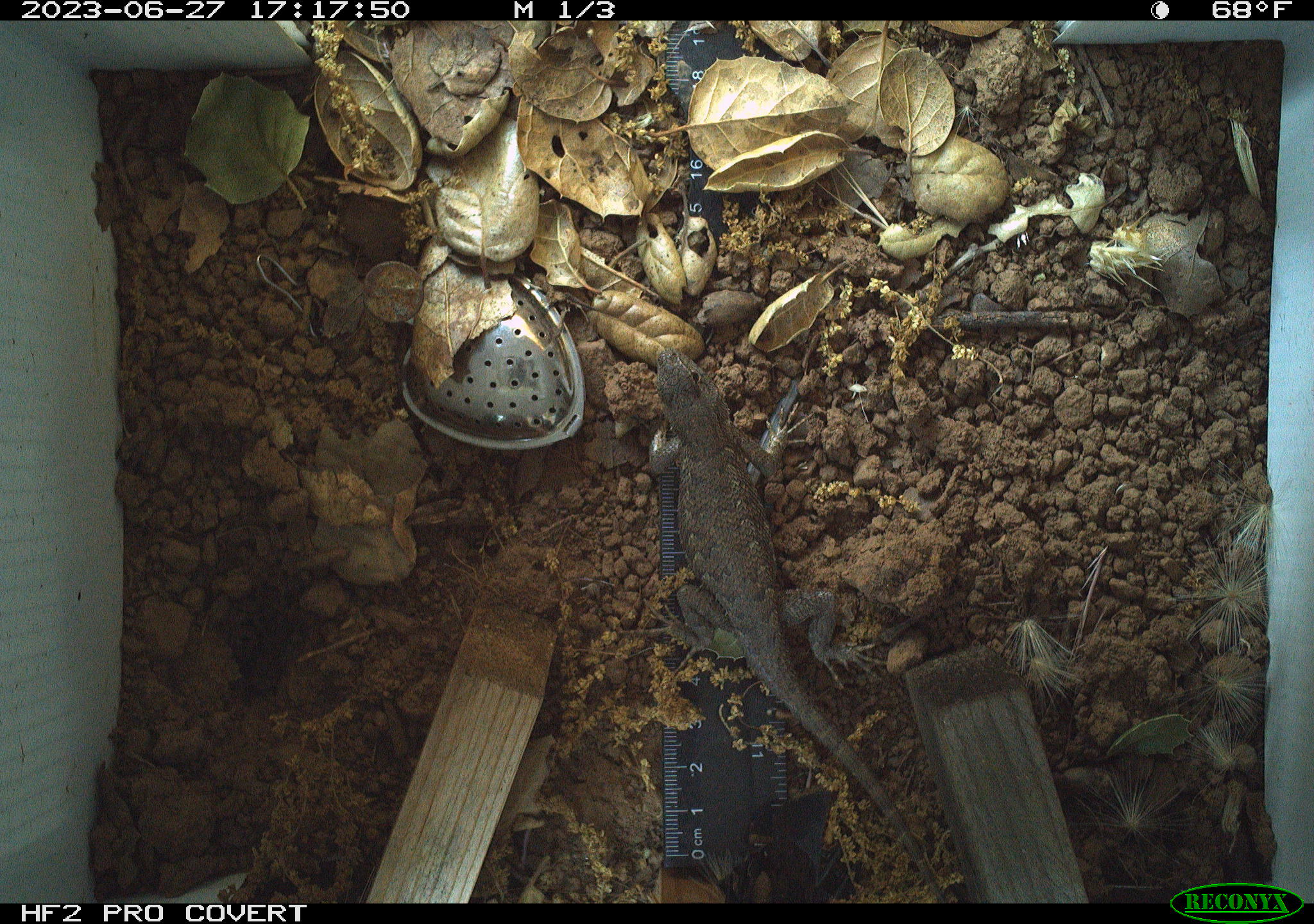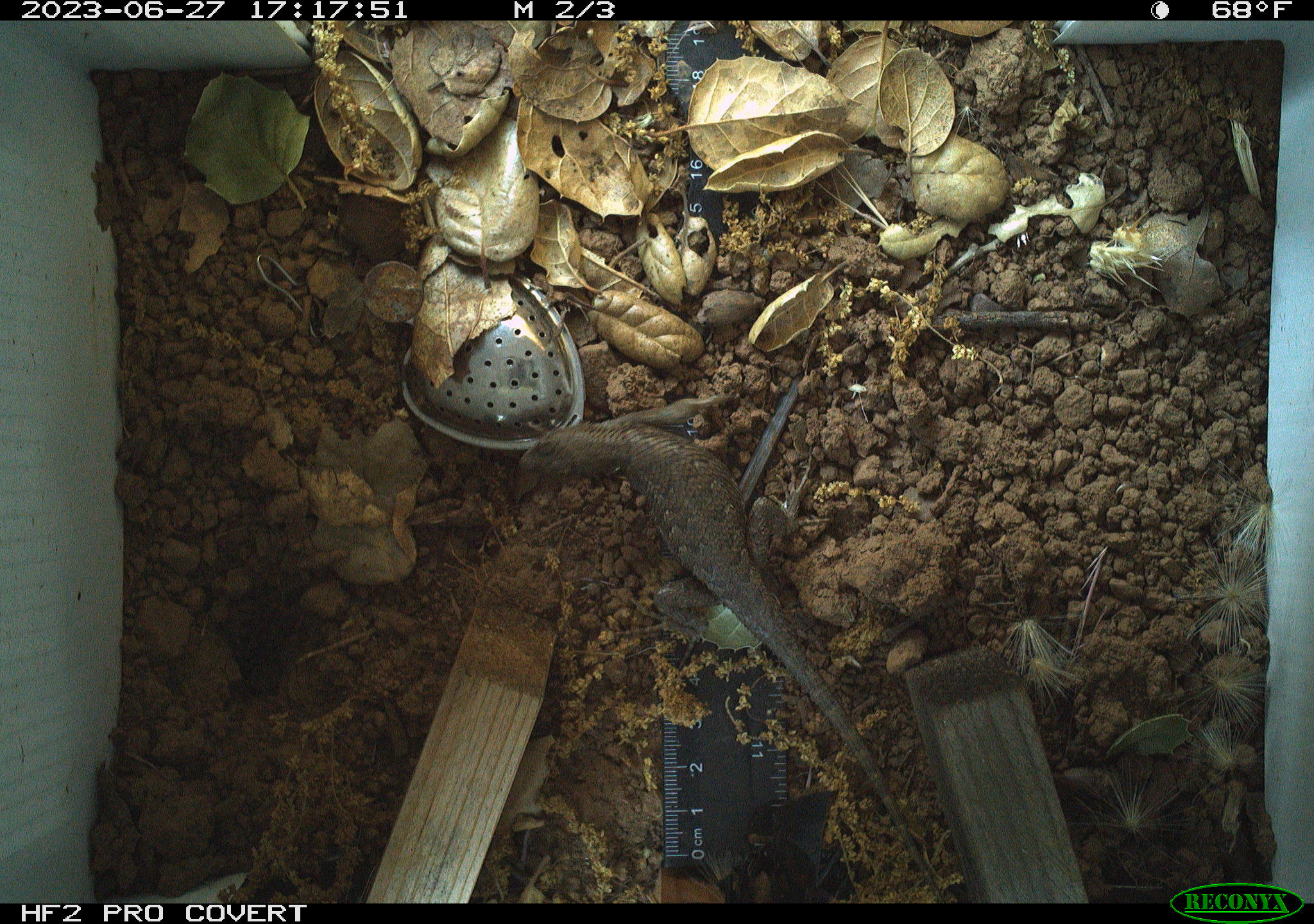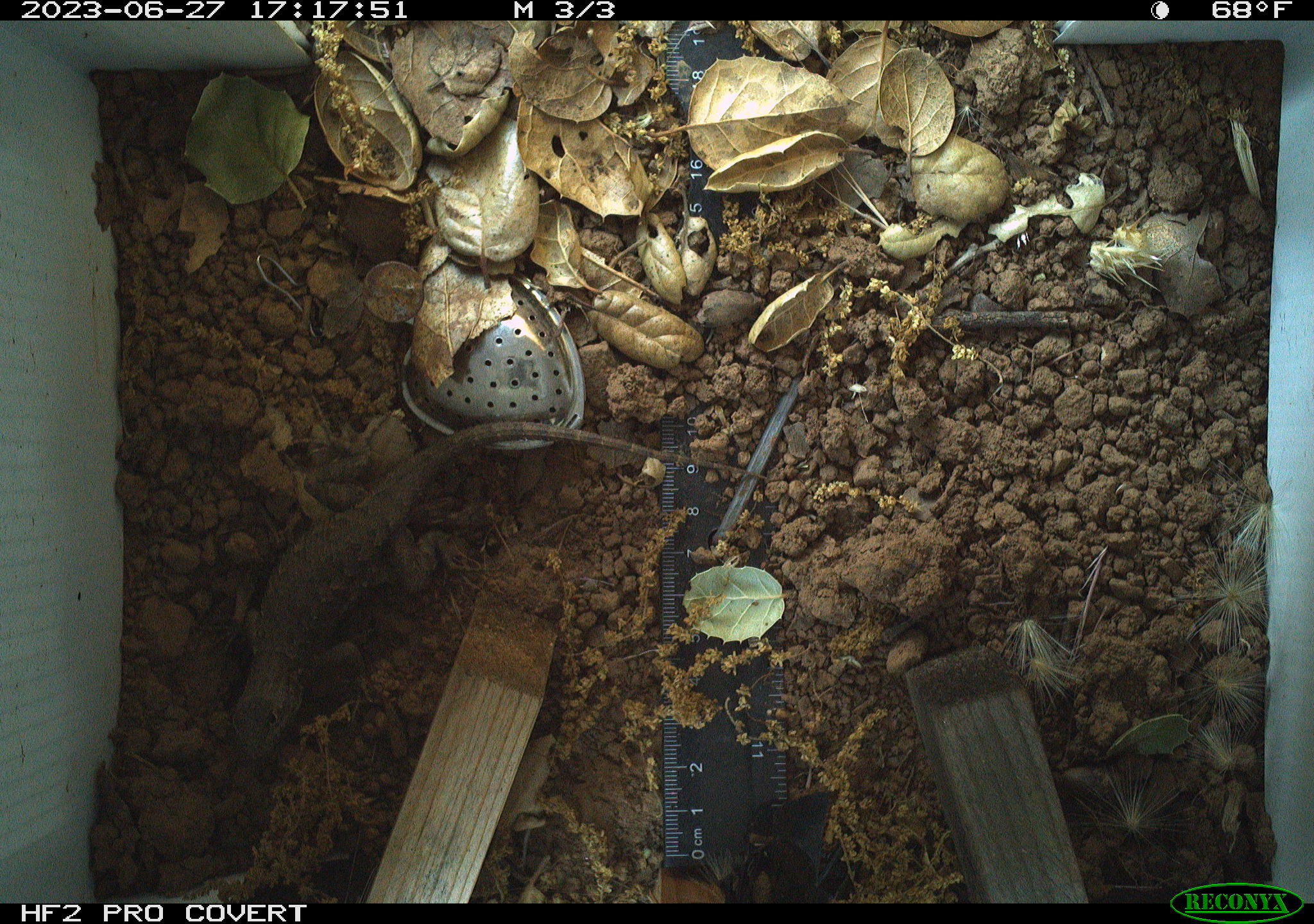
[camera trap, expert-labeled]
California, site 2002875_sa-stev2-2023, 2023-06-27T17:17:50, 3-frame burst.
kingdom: Animalia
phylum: Chordata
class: Reptilia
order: Squamata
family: Phrynosomatidae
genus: Sceloporus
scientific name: Sceloporus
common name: spiny lizards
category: sceloporus species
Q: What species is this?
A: Sceloporus species (spiny lizards) (Sceloporus).